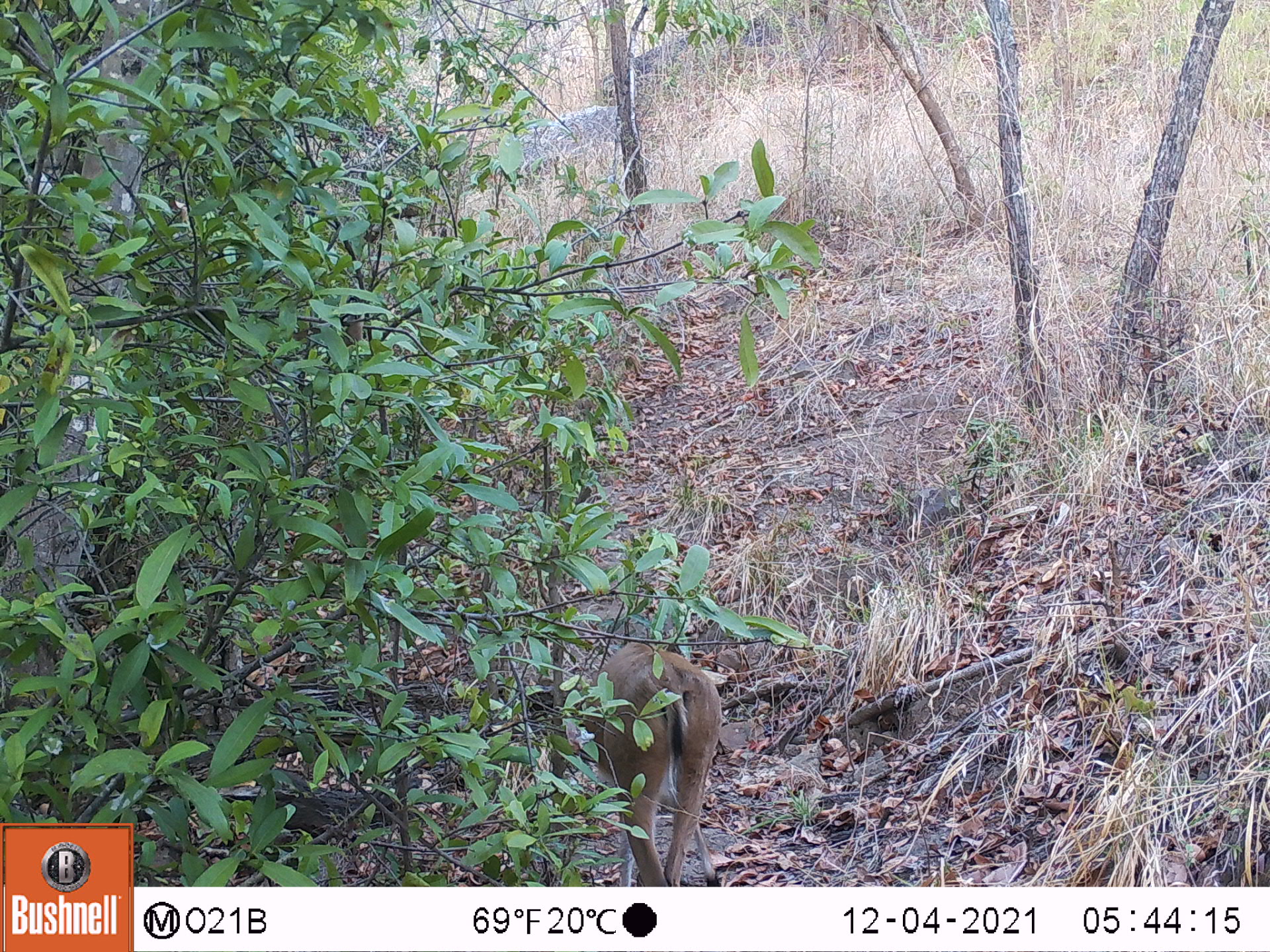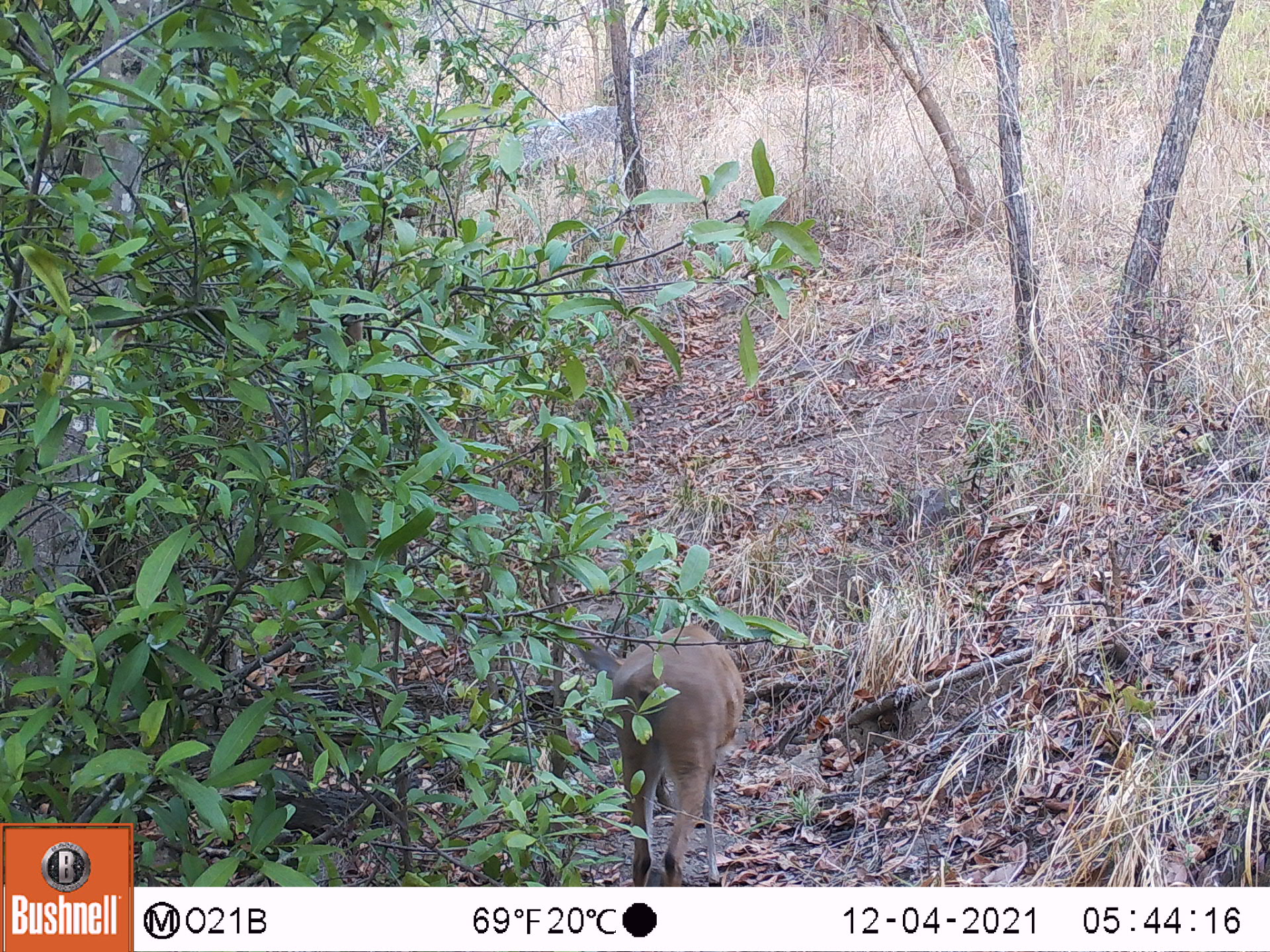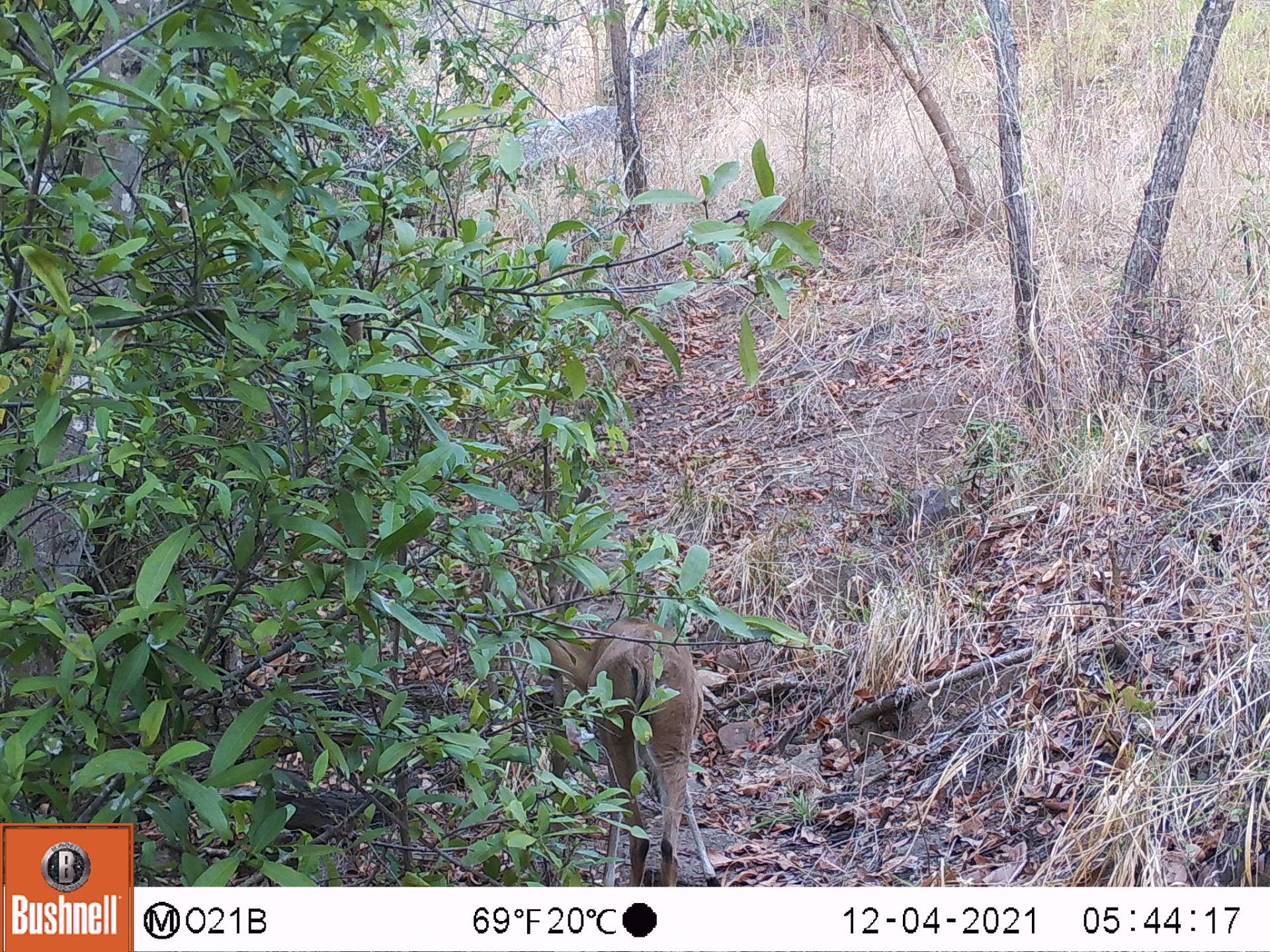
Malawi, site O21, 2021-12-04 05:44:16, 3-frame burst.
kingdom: Animalia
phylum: Chordata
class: Mammalia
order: Artiodactyla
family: Bovidae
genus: Sylvicapra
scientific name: Sylvicapra grimmia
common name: common duiker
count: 1